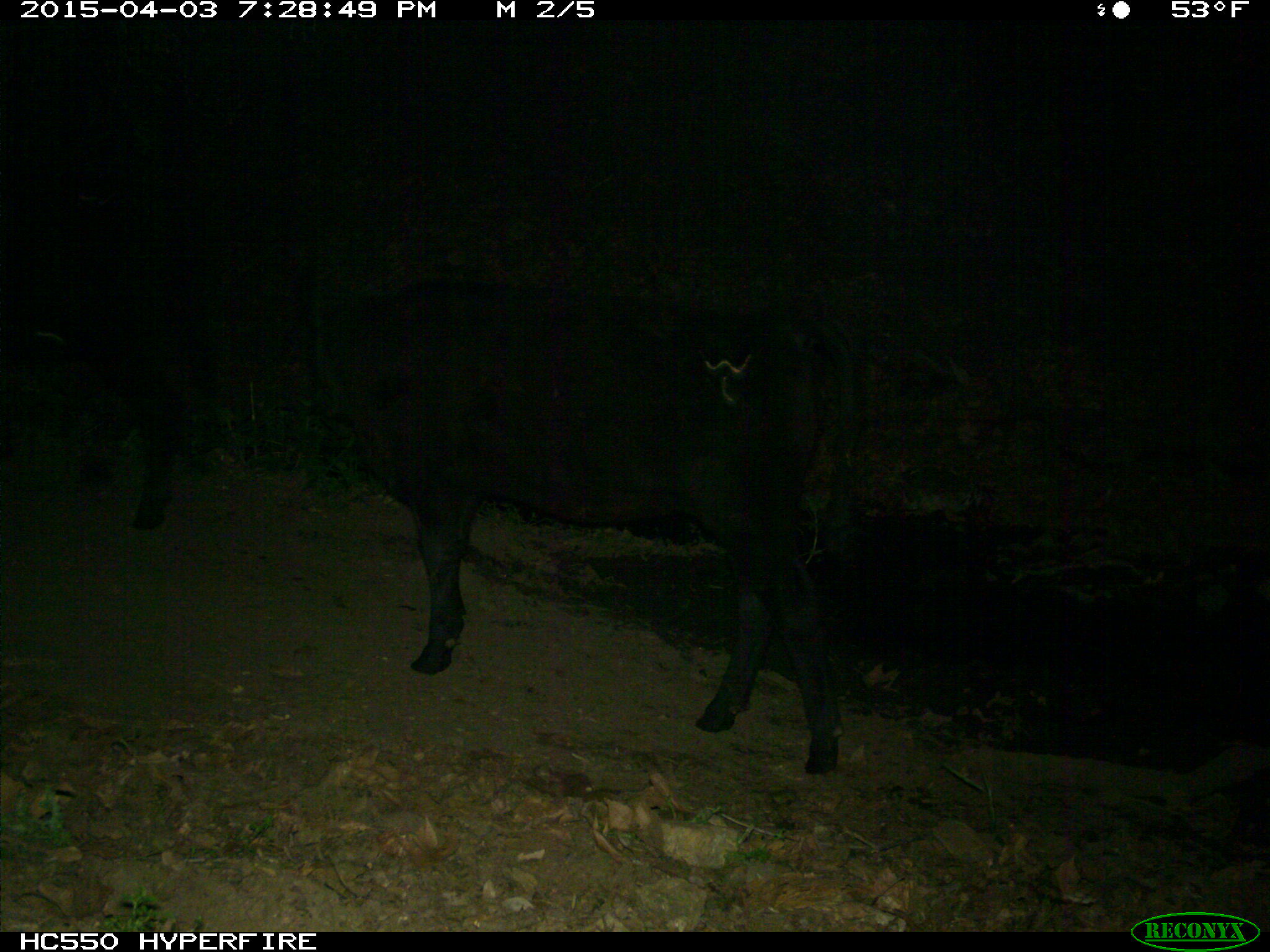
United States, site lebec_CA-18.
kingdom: Animalia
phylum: Chordata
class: Mammalia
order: Artiodactyla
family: Bovidae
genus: Bos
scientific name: Bos taurus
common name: domestic cow